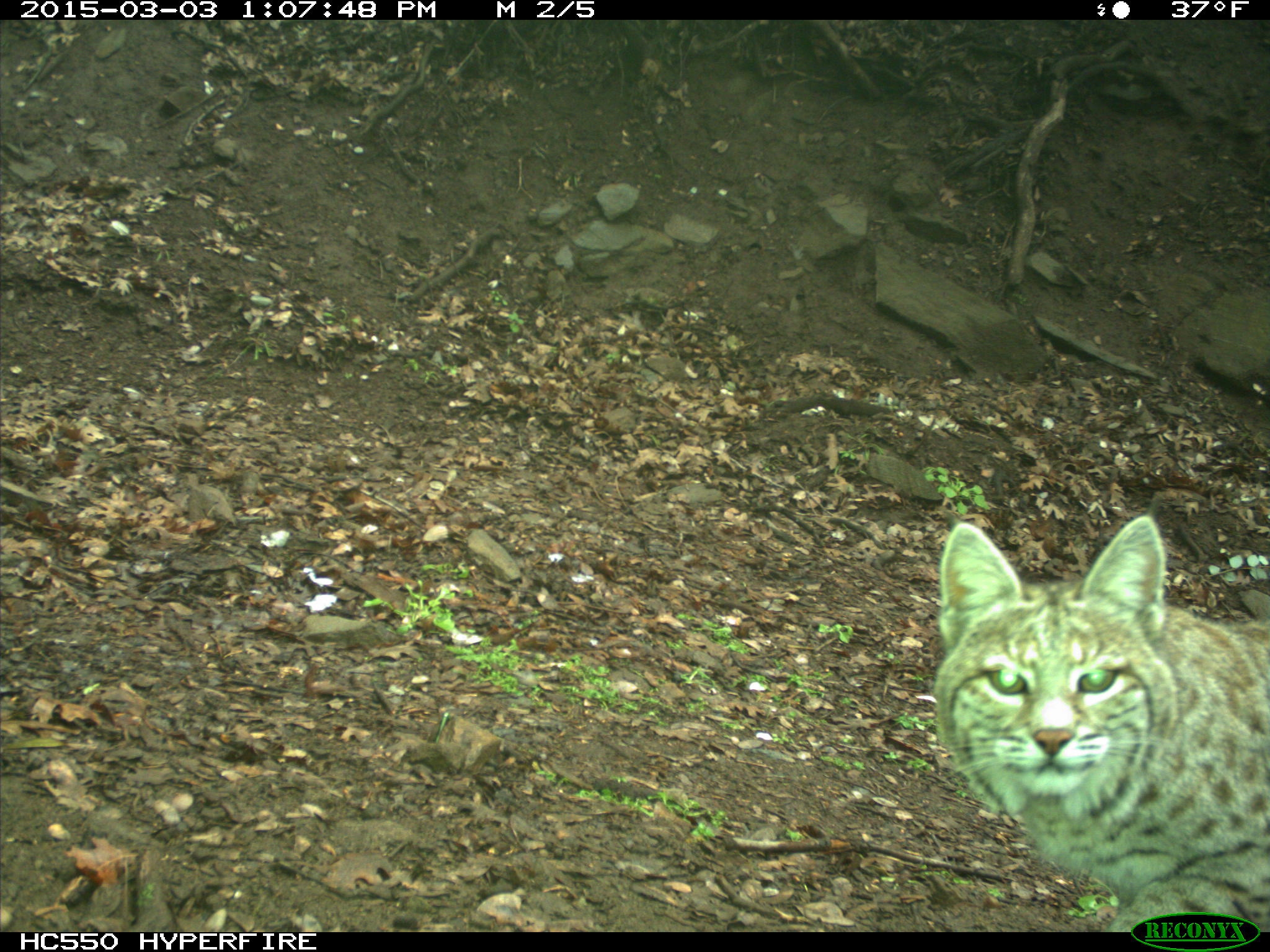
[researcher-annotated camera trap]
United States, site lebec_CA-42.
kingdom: Animalia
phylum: Chordata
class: Mammalia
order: Carnivora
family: Felidae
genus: Lynx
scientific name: Lynx rufus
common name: bobcat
Lynx rufus (bobcat).